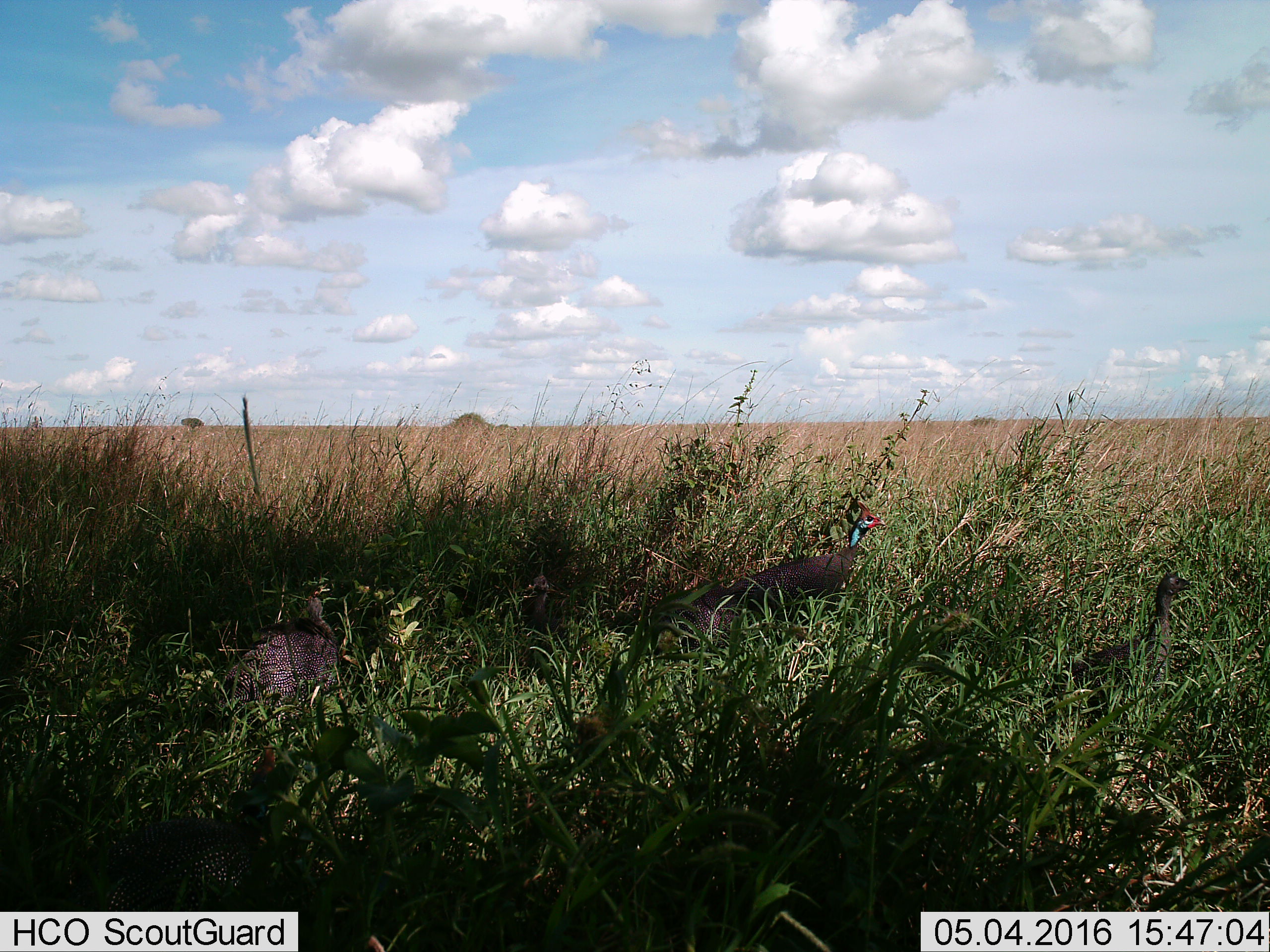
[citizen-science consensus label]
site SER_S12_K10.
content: unidentified animal